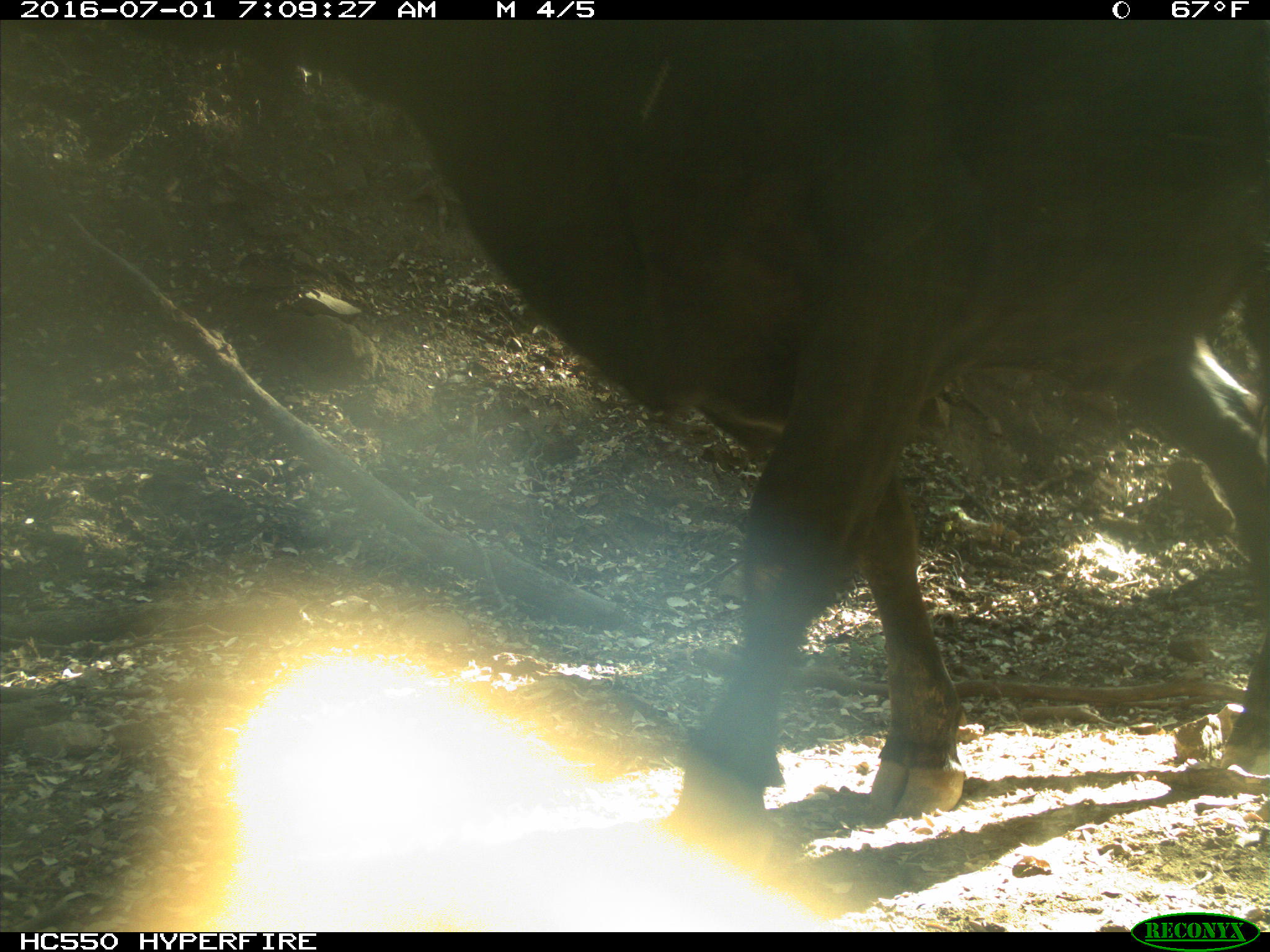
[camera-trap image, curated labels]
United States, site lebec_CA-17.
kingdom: Animalia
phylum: Chordata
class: Mammalia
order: Artiodactyla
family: Bovidae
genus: Bos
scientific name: Bos taurus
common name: domestic cow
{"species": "Bos taurus (domestic cow)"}